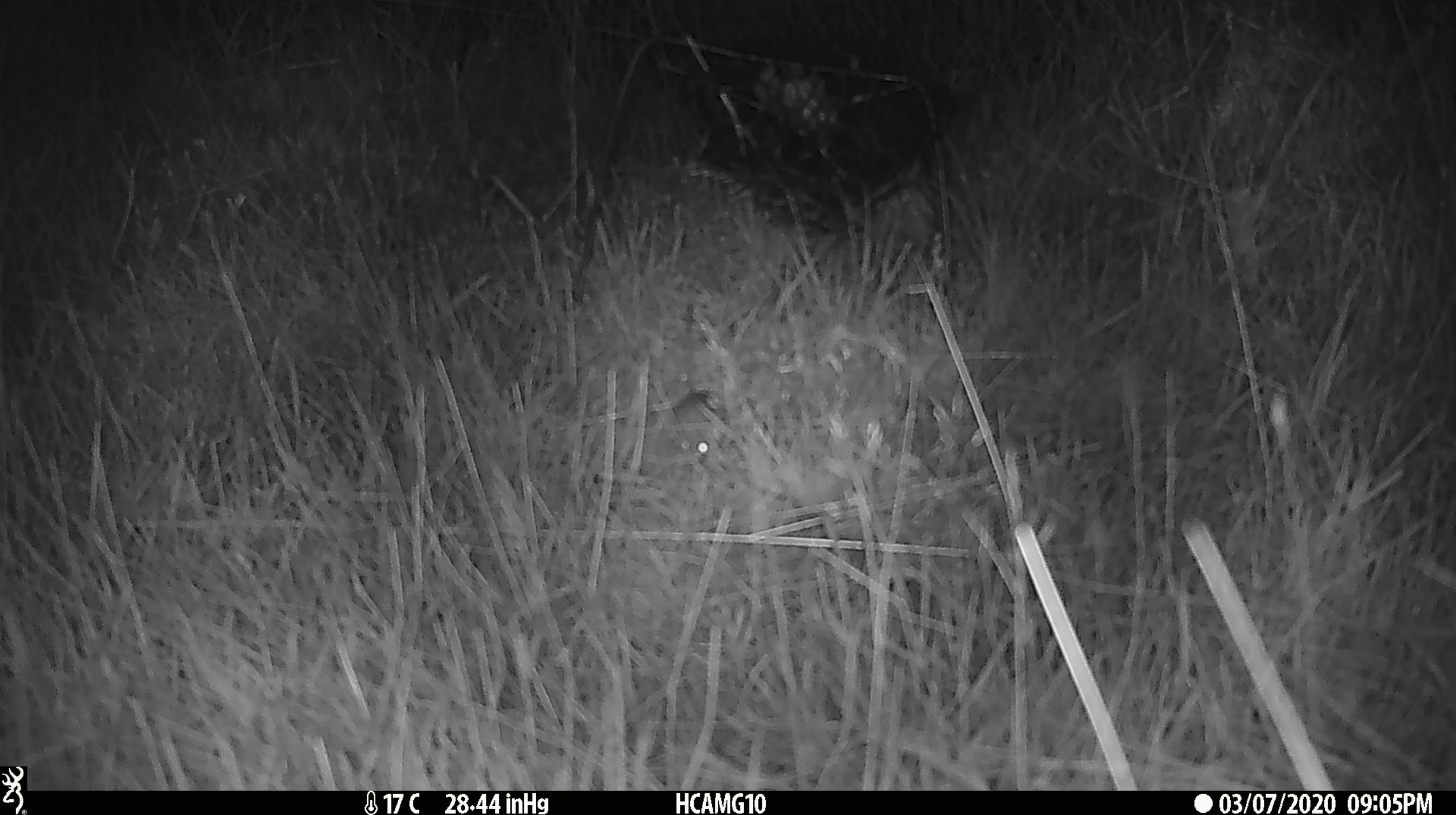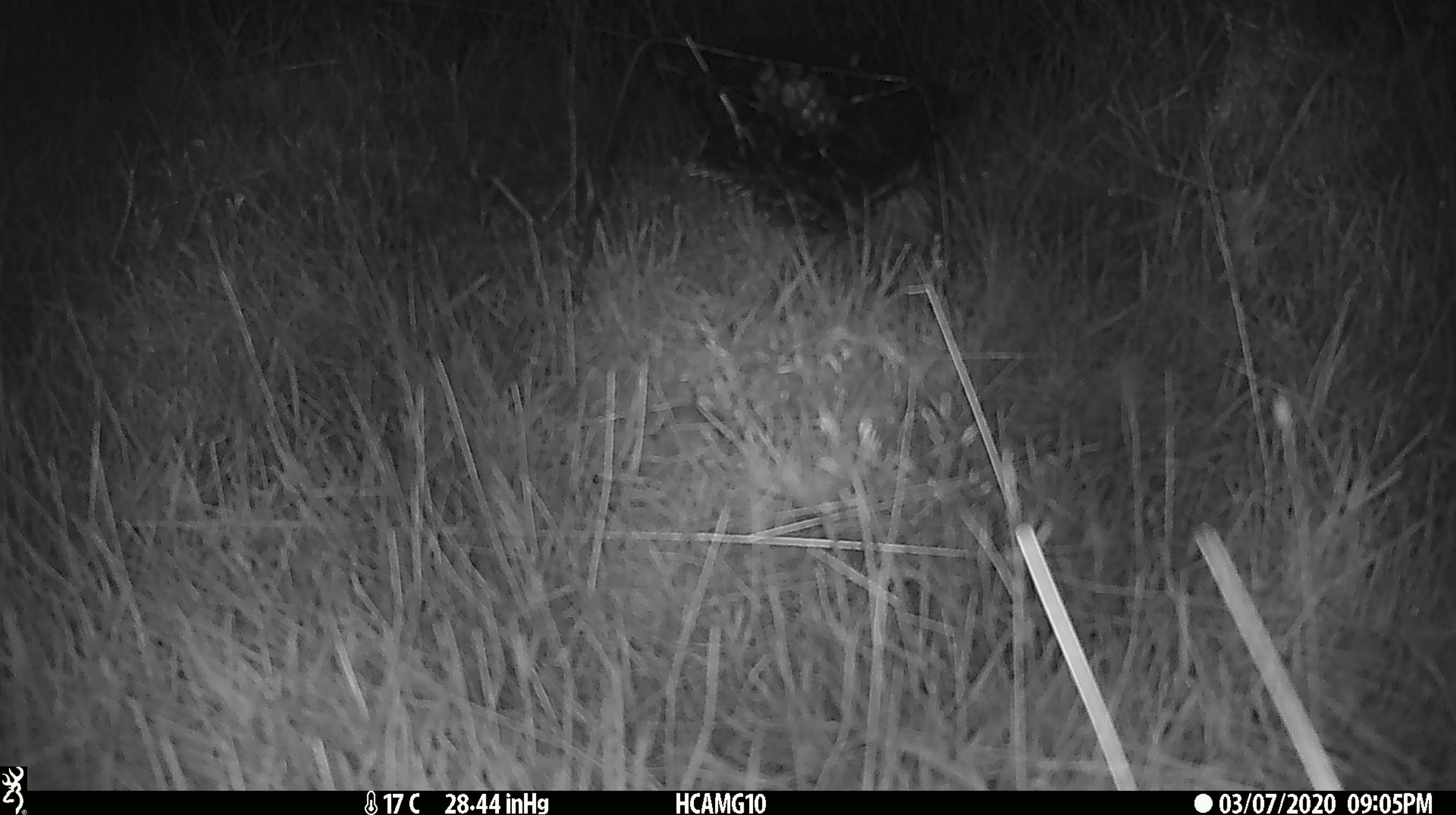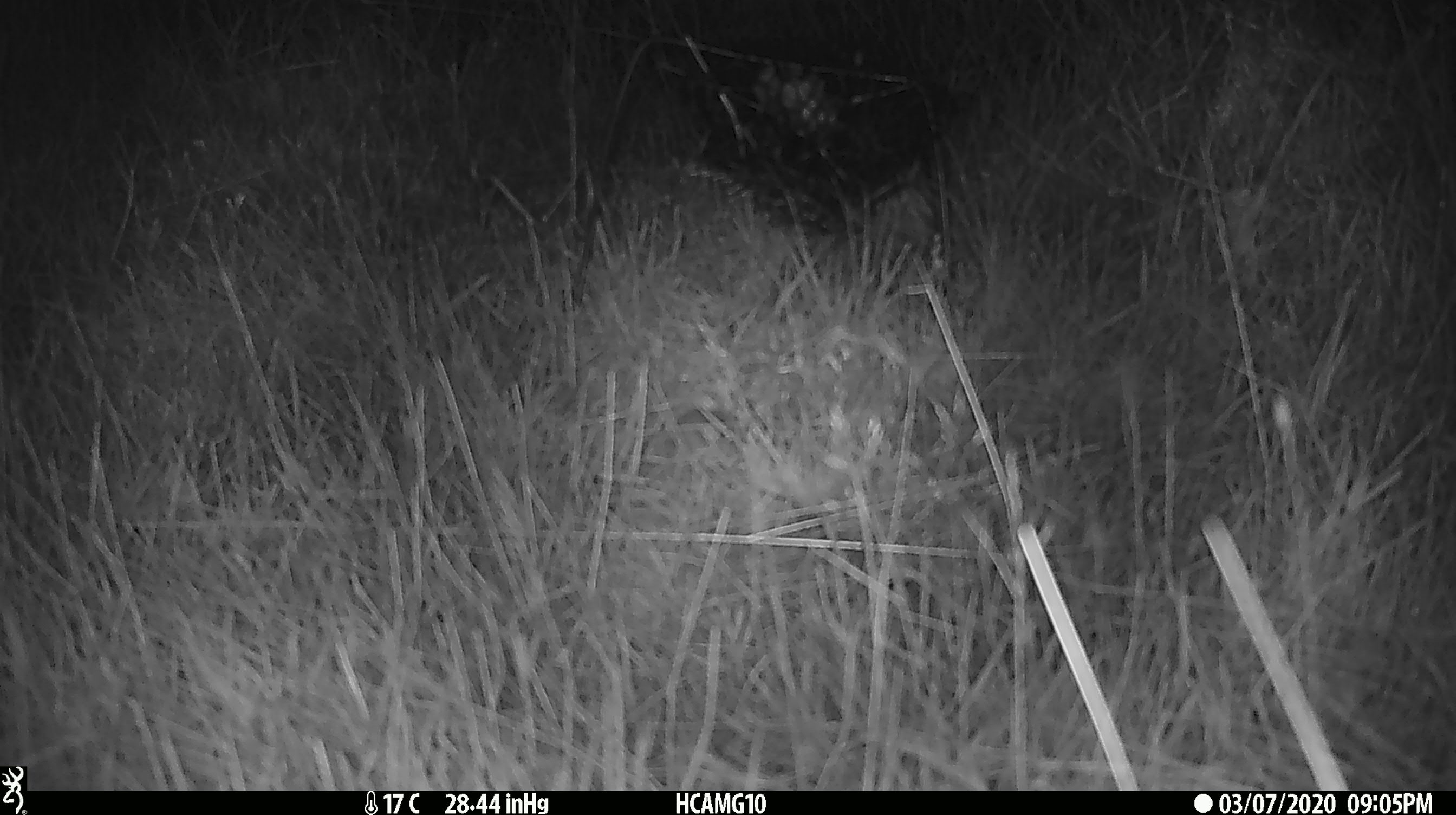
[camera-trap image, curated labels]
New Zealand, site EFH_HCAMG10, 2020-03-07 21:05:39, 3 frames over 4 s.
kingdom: Animalia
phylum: Chordata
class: Mammalia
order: Rodentia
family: Muridae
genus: Mus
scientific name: Mus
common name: mouse